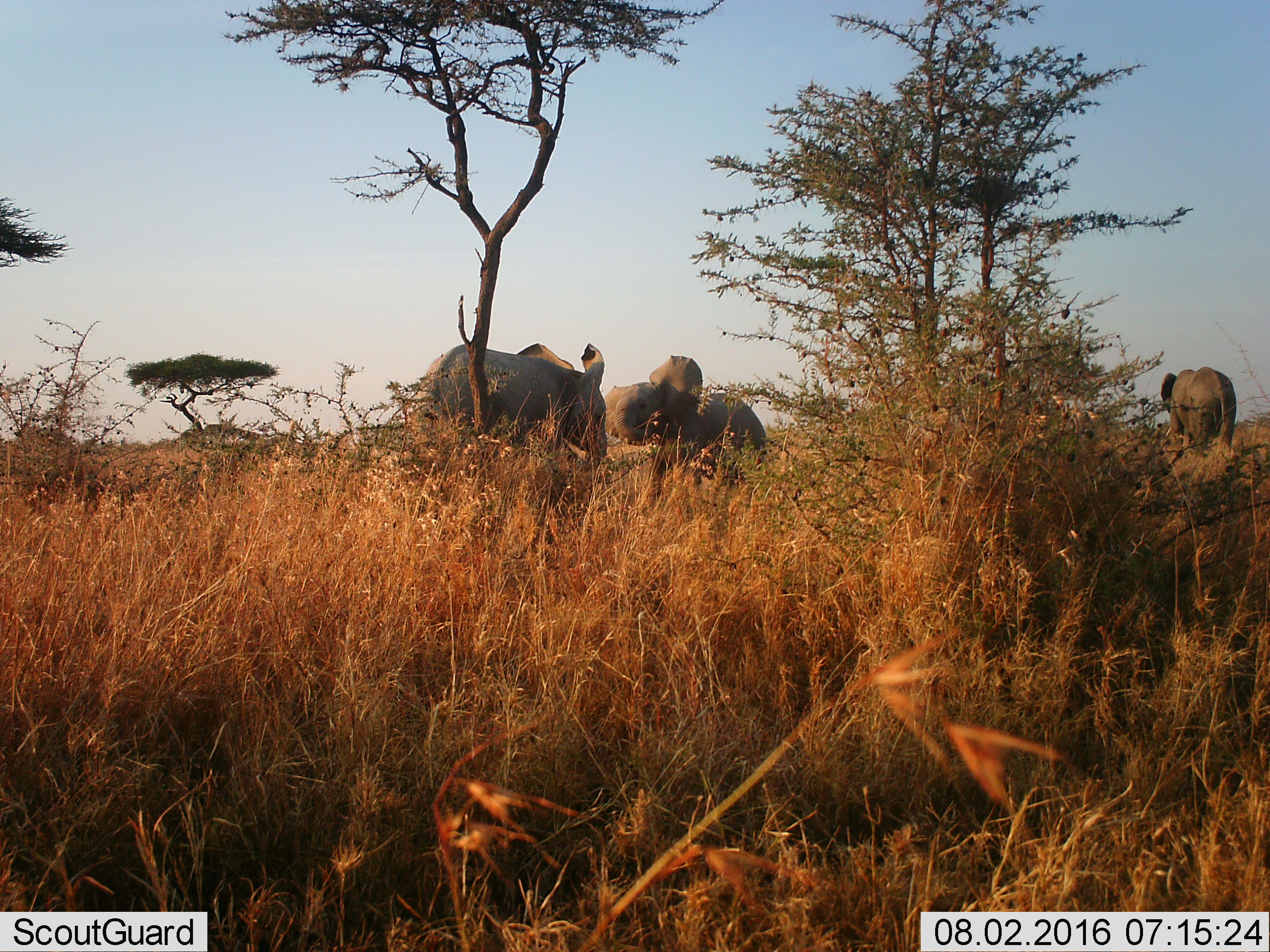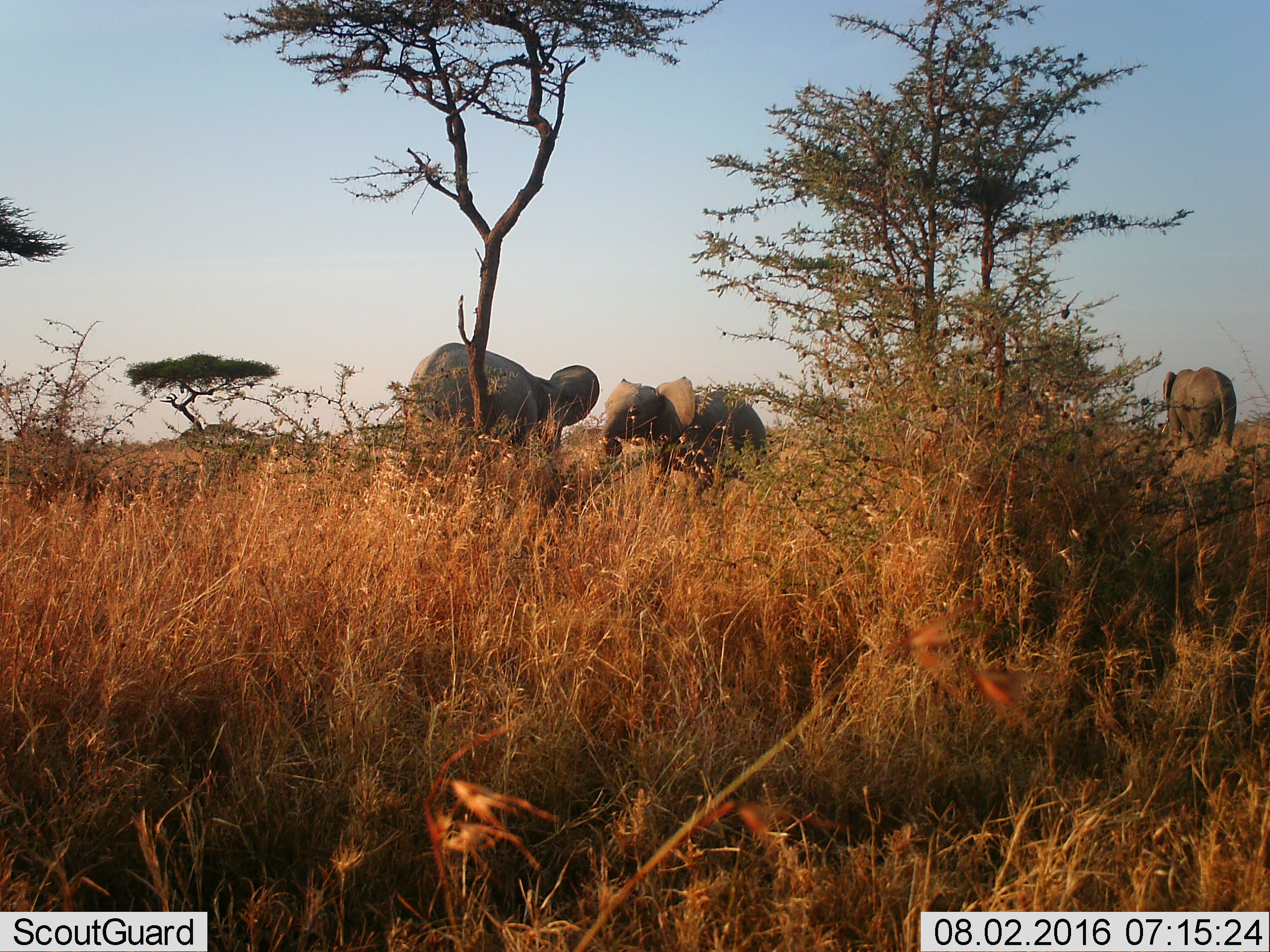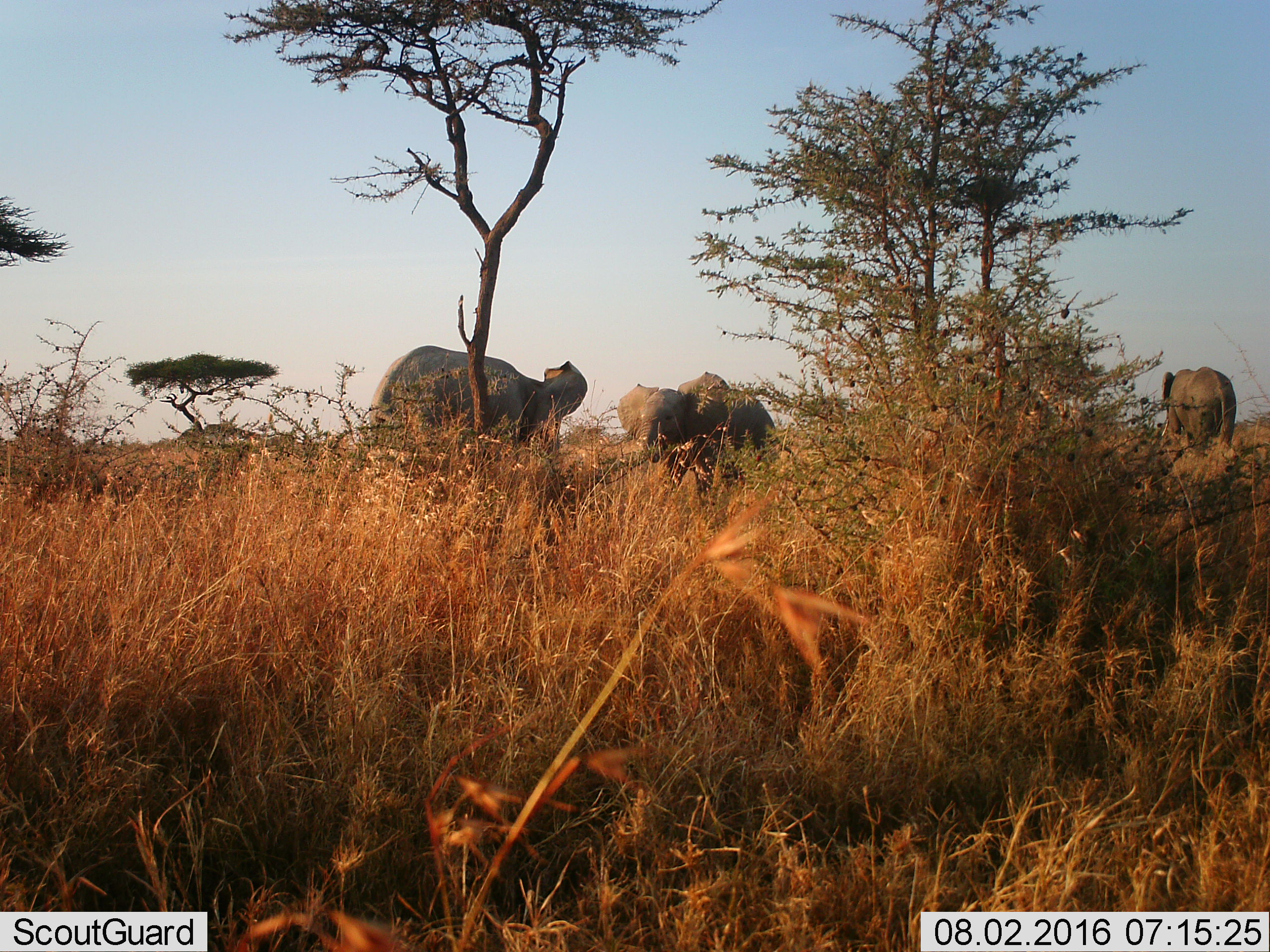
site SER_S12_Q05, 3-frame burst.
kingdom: Animalia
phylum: Chordata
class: Mammalia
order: Proboscidea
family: Elephantidae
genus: Loxodonta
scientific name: Loxodonta africana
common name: african bush elephant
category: elephant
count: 3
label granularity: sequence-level